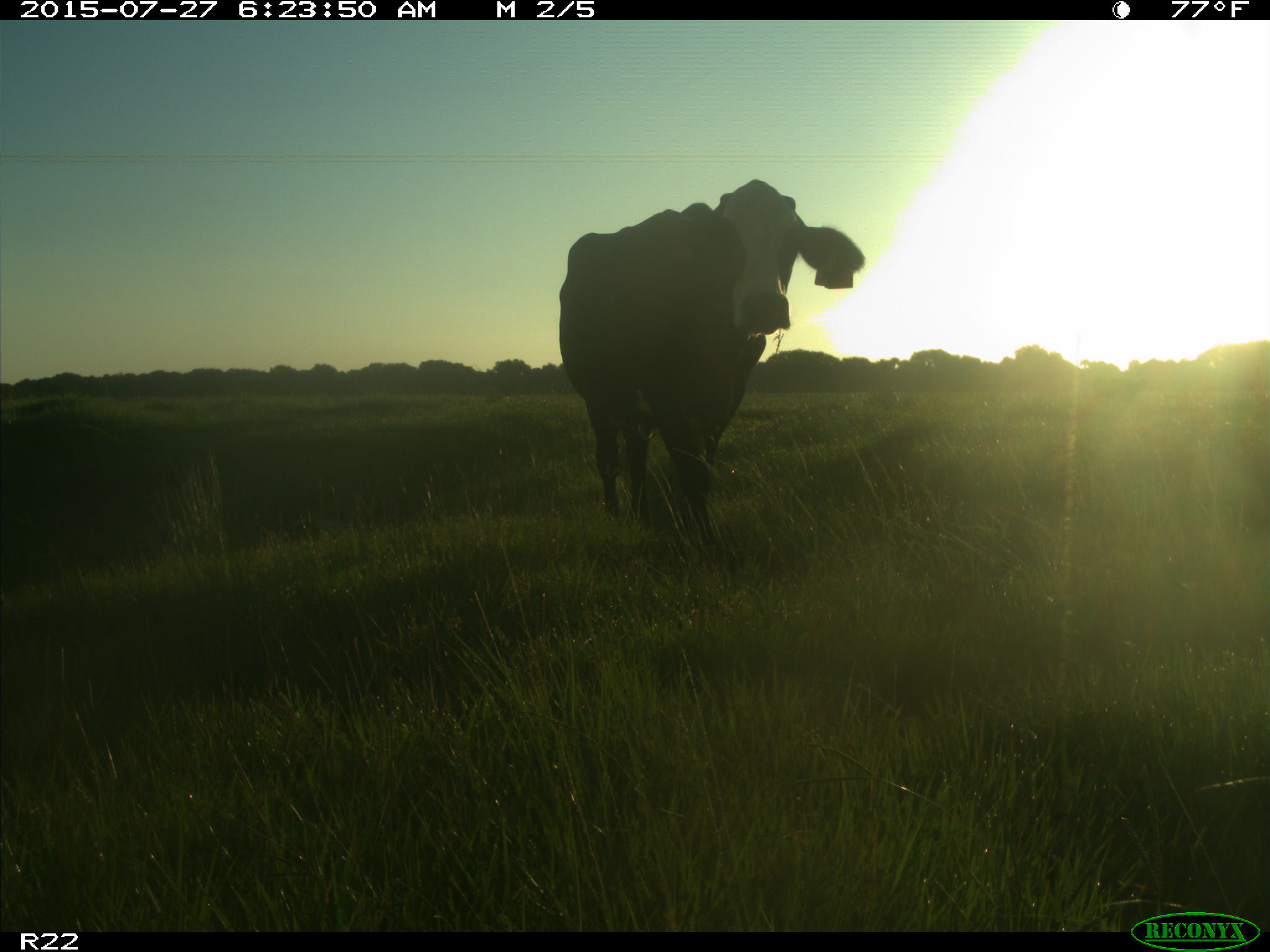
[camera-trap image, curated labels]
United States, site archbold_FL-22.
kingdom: Animalia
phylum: Chordata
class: Mammalia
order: Artiodactyla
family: Suidae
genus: Sus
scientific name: Sus scrofa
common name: wild boar